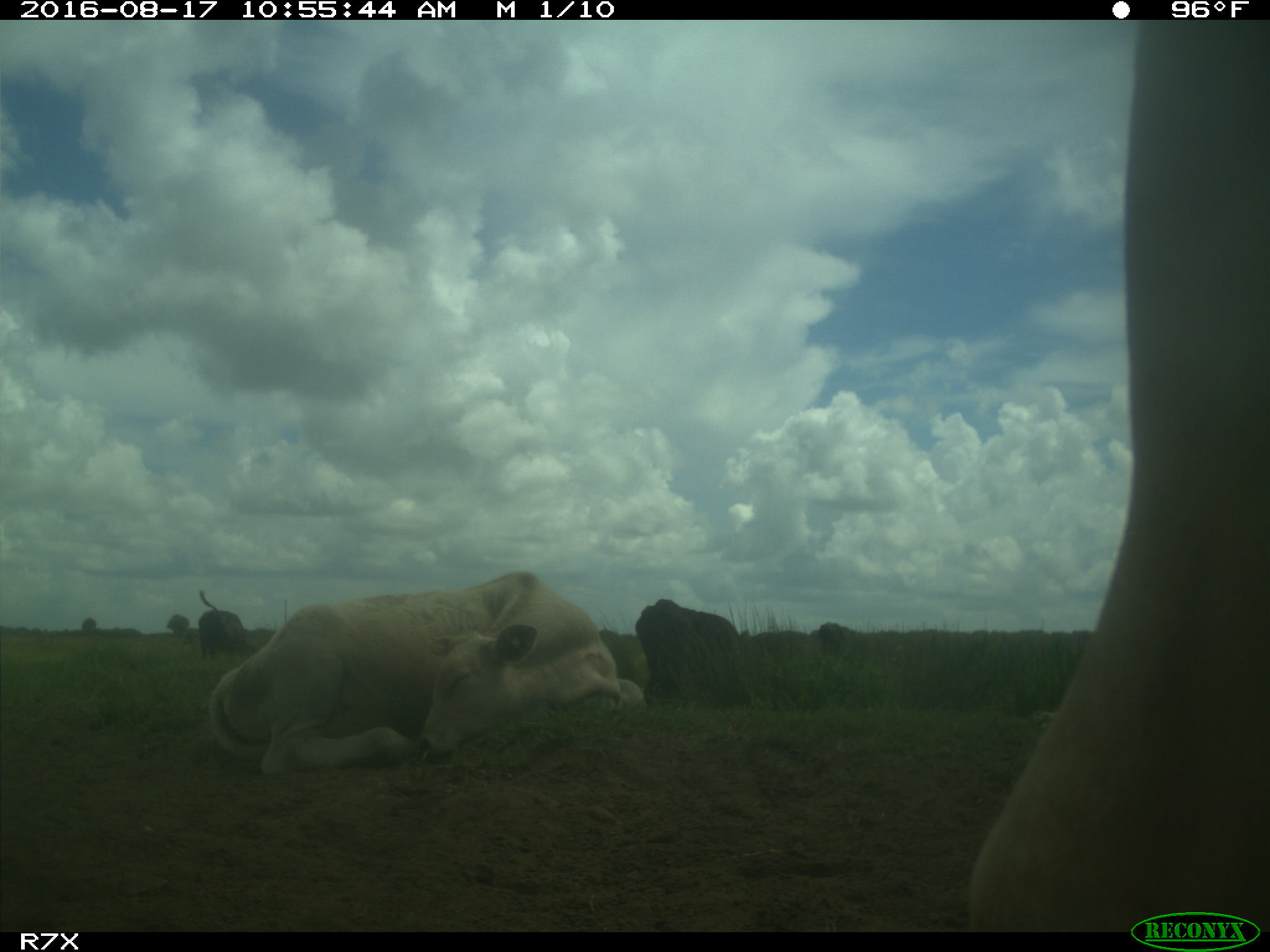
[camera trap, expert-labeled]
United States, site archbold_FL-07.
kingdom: Animalia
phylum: Chordata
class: Mammalia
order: Artiodactyla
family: Bovidae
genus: Bos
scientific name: Bos taurus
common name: domestic cow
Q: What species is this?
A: Bos taurus (domestic cow).